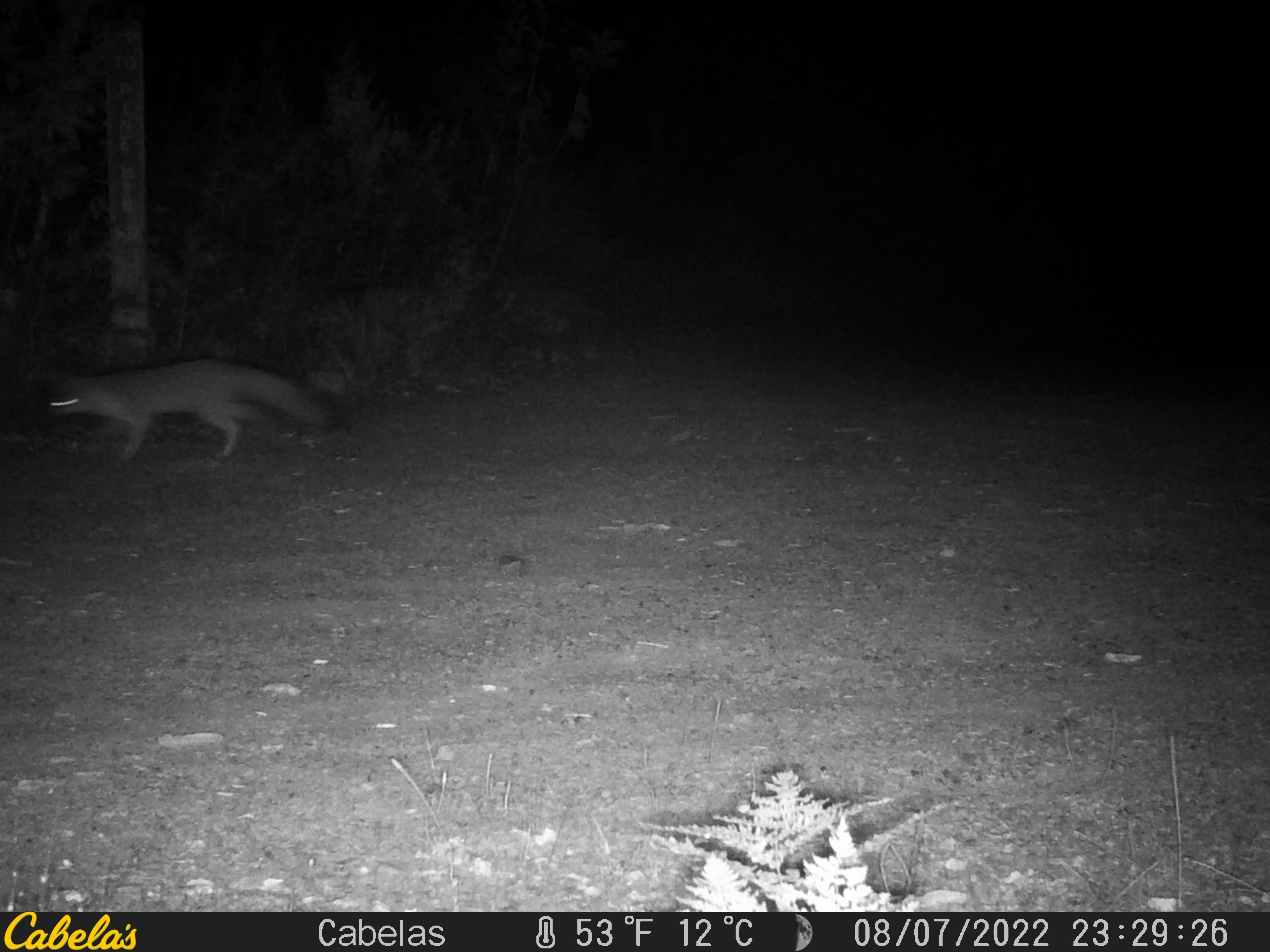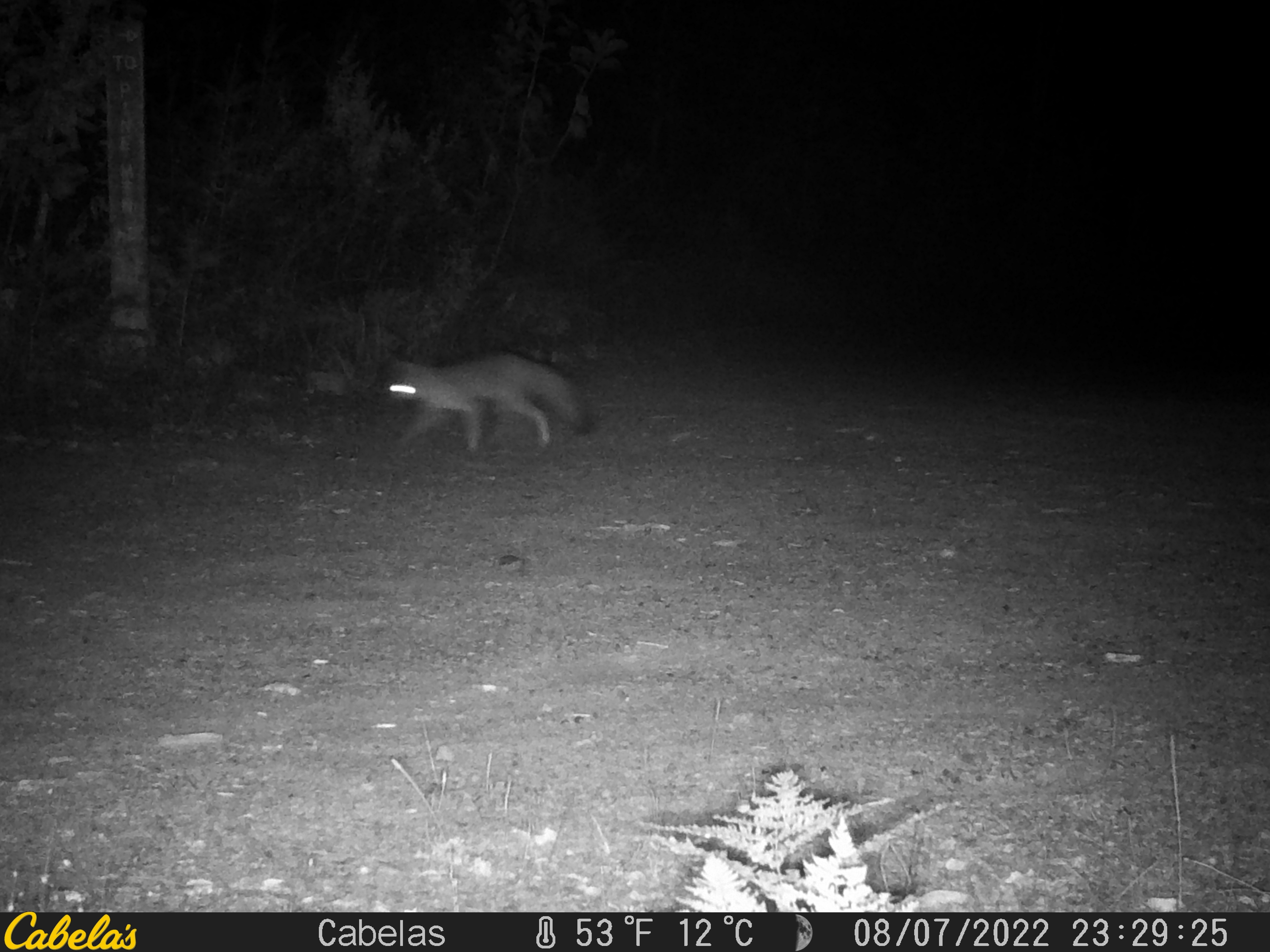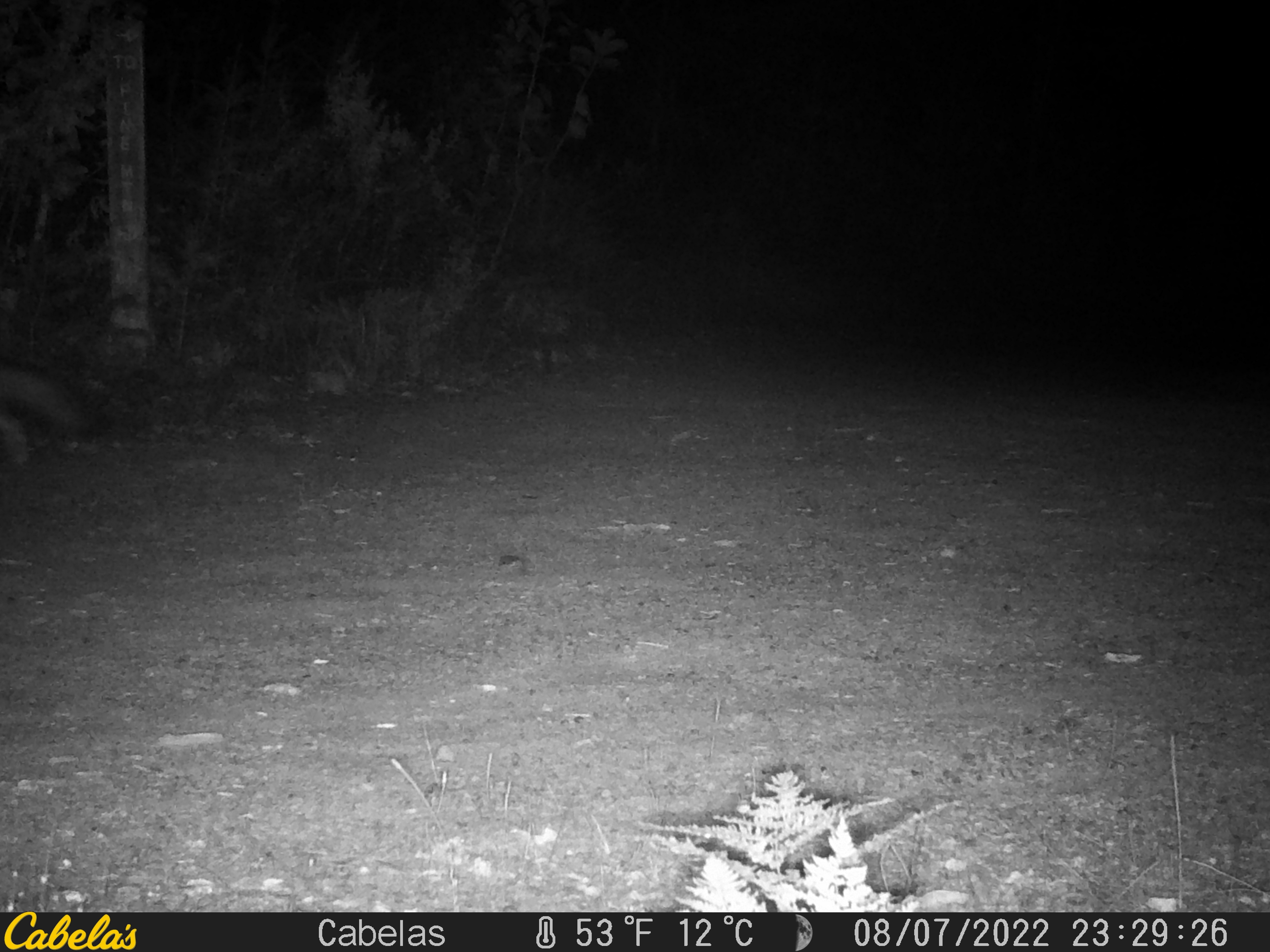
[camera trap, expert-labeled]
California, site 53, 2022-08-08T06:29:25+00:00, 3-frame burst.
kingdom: Animalia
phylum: Chordata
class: Mammalia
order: Carnivora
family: Canidae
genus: Urocyon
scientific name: Urocyon cinereoargenteus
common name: gray fox